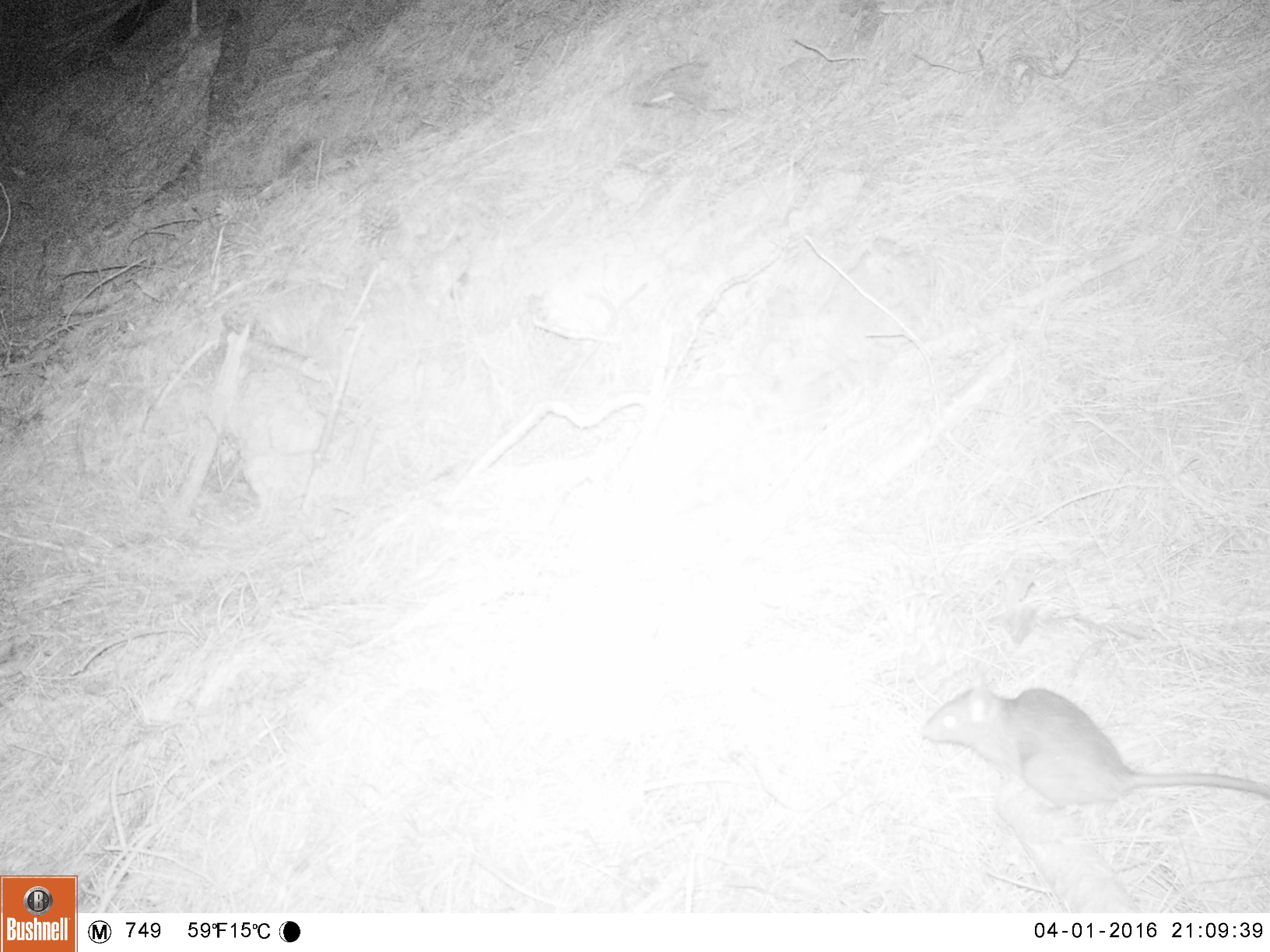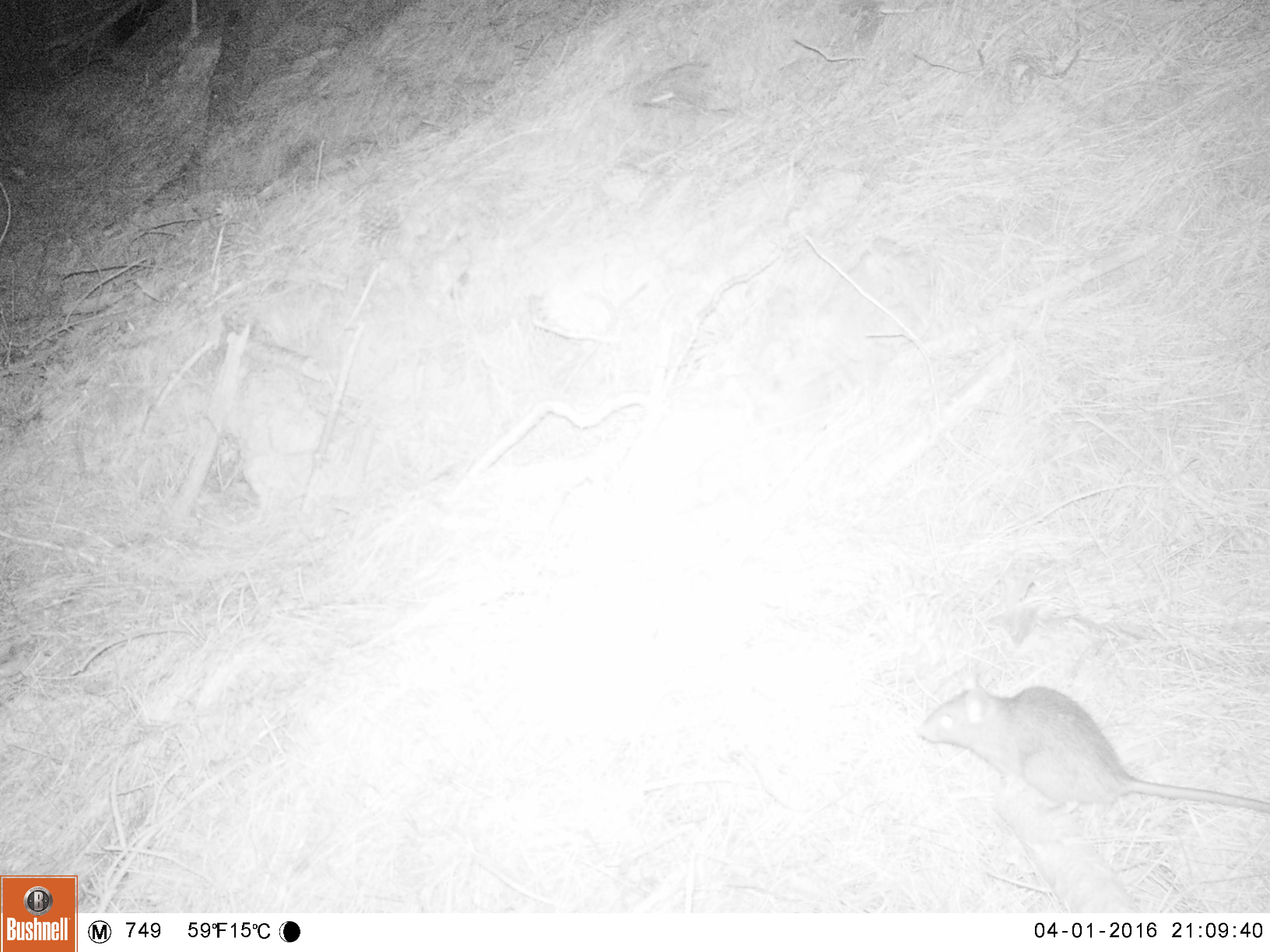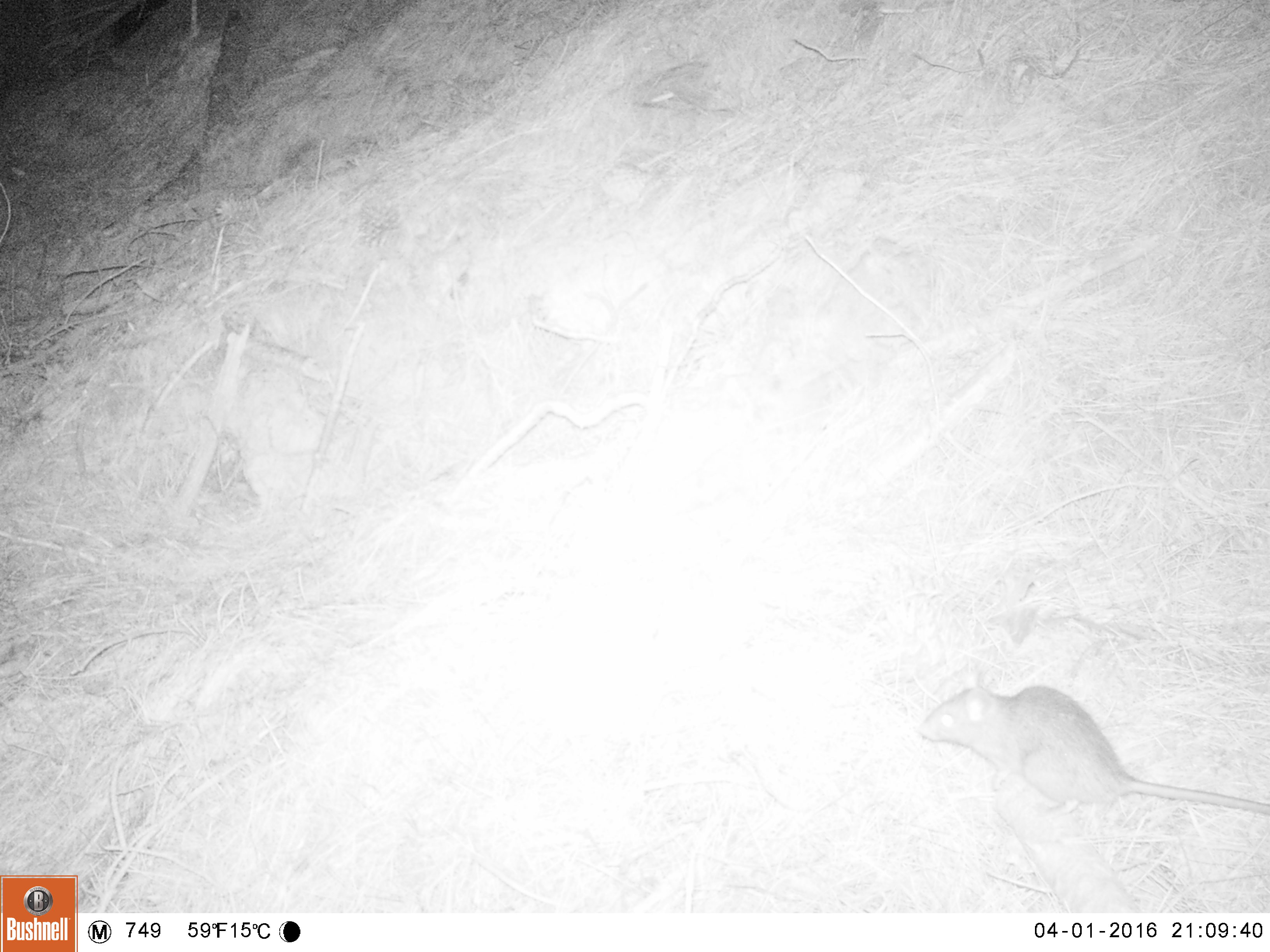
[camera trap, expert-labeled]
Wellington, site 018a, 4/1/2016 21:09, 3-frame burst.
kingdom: Animalia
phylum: Chordata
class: Mammalia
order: Rodentia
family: Muridae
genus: Rattus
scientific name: Rattus rattus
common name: ship rat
Ship rat (Rattus rattus).